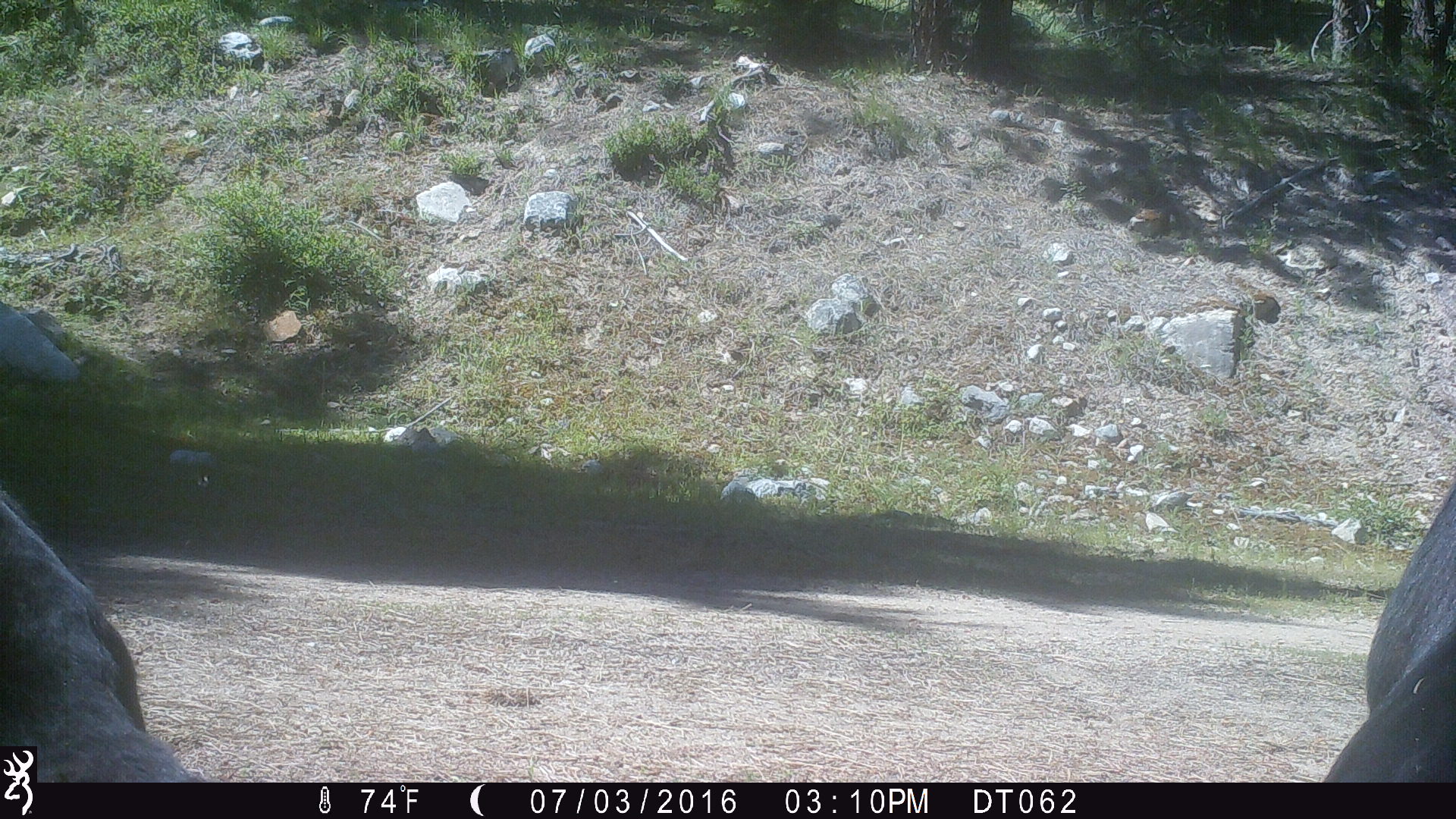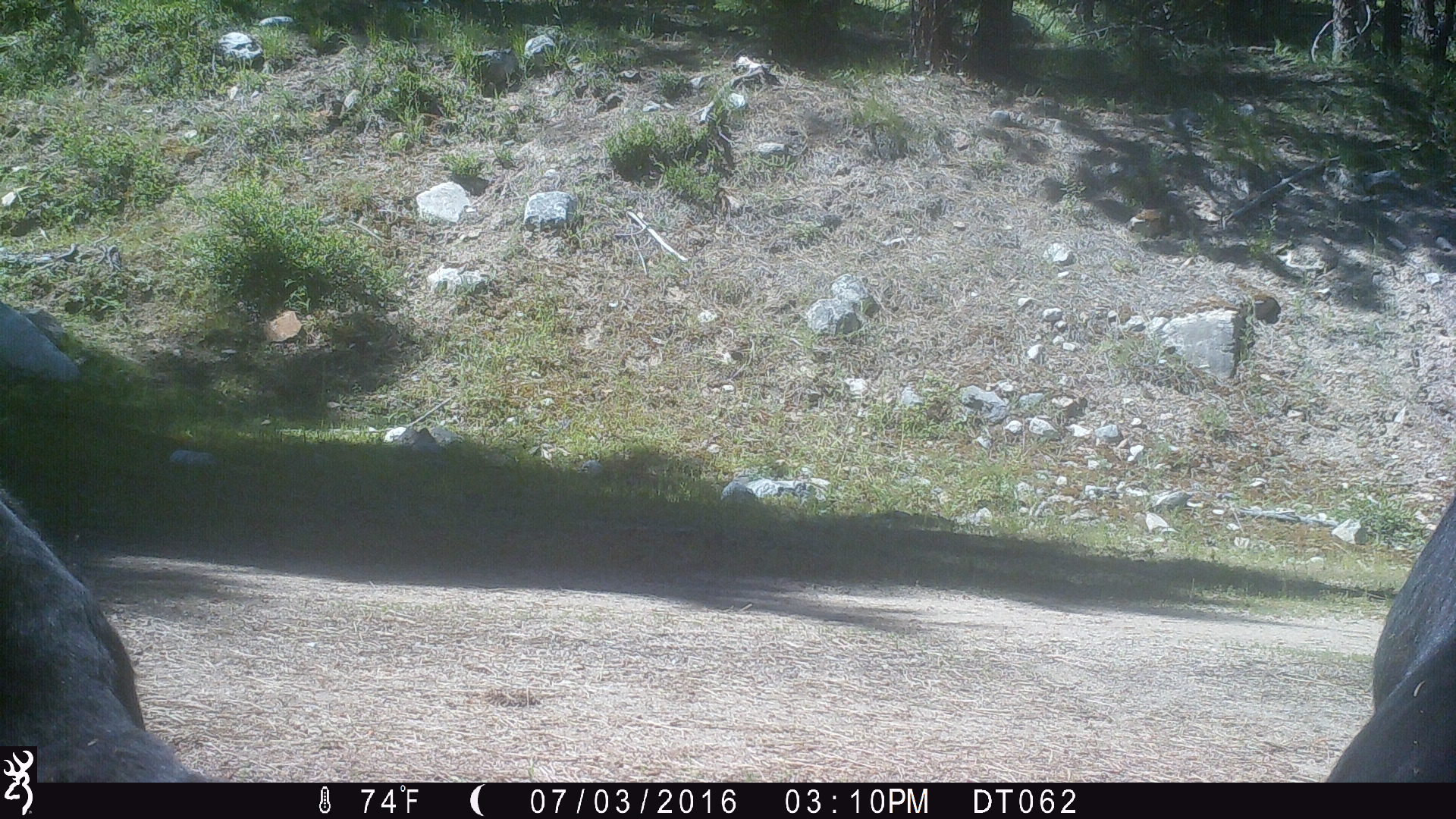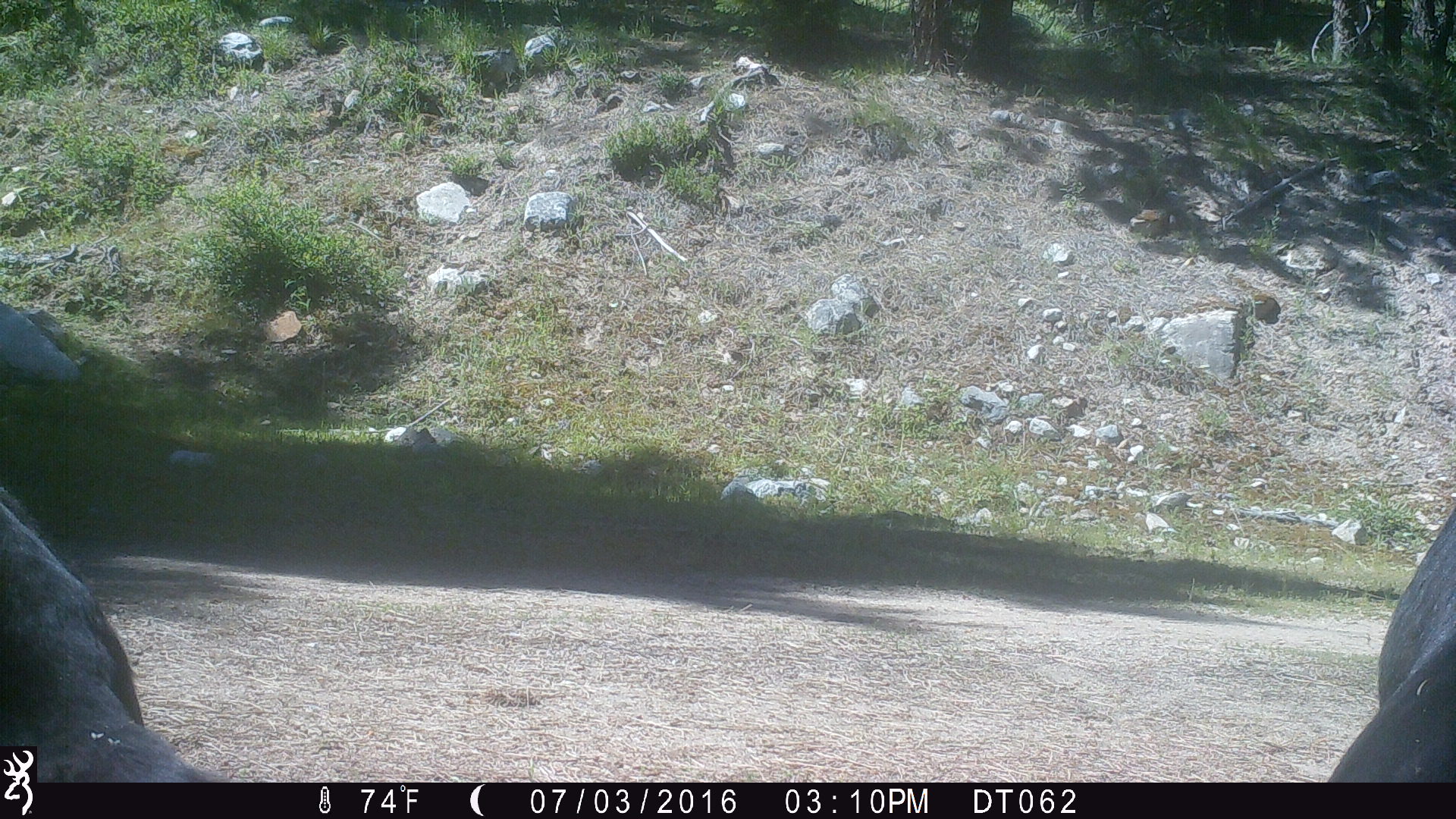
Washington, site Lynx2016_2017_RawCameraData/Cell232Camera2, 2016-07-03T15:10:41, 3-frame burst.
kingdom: Animalia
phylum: Chordata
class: Mammalia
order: Artiodactyla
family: Bovidae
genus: Bos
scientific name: Bos taurus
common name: domestic cattle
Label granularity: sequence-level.